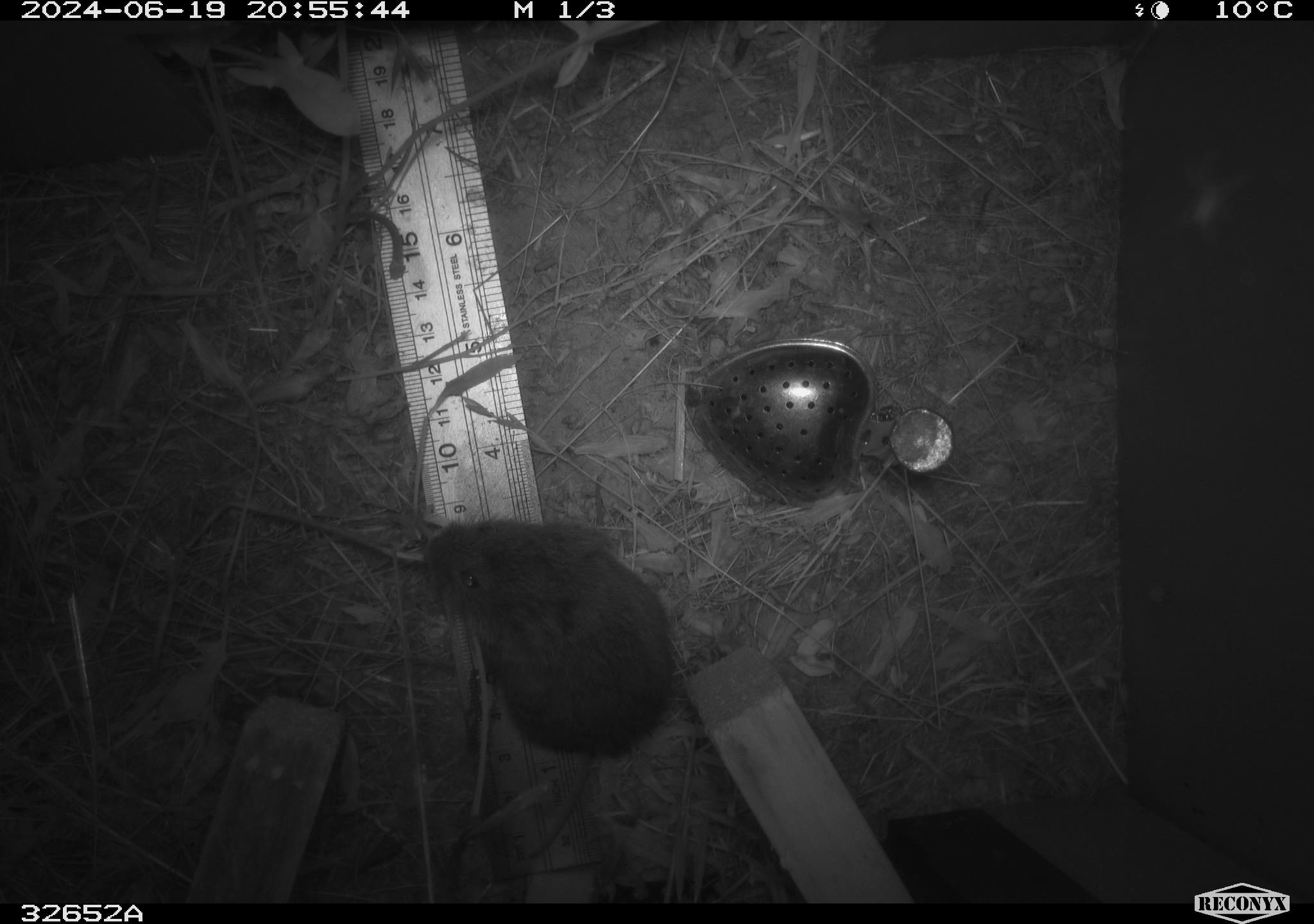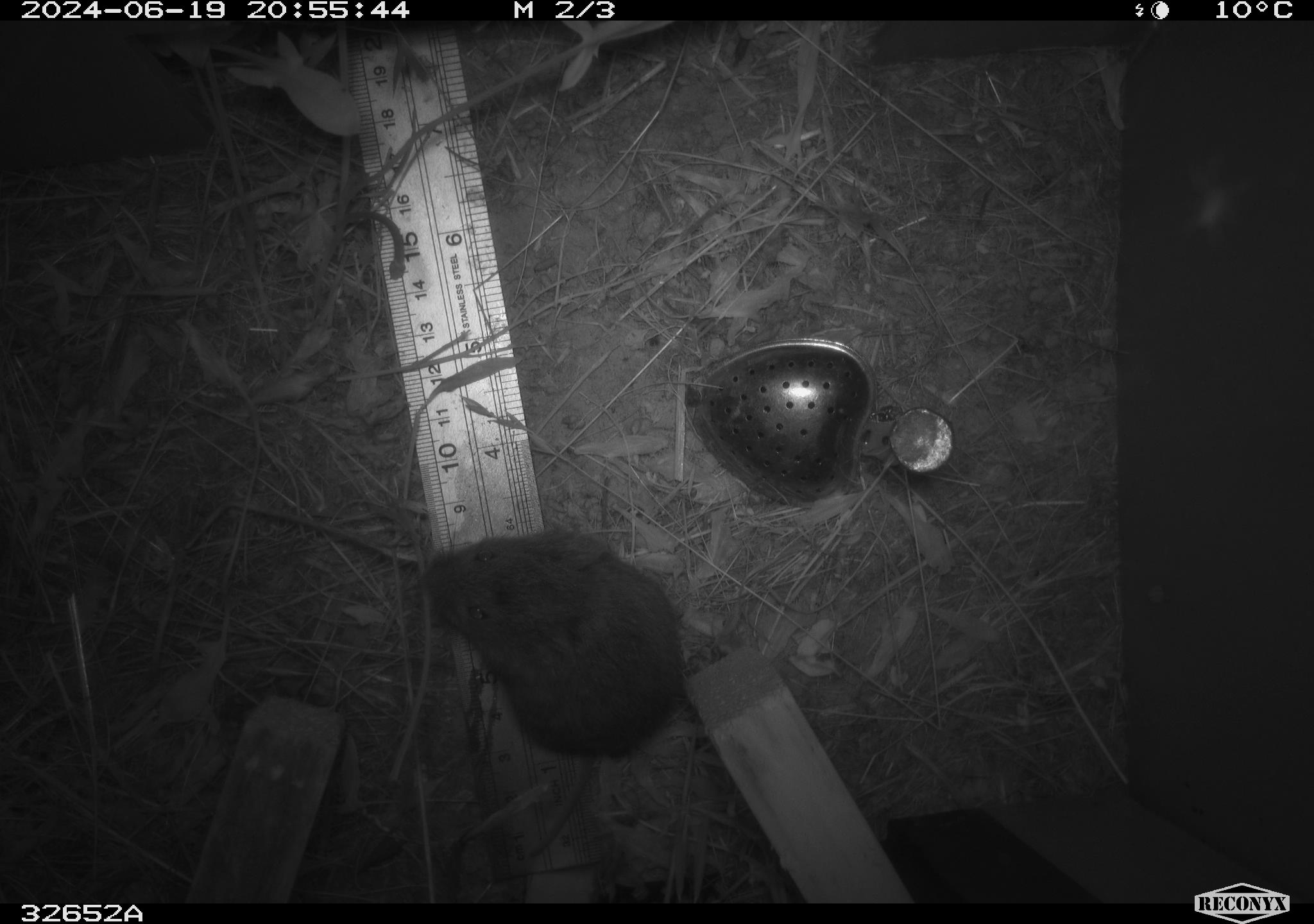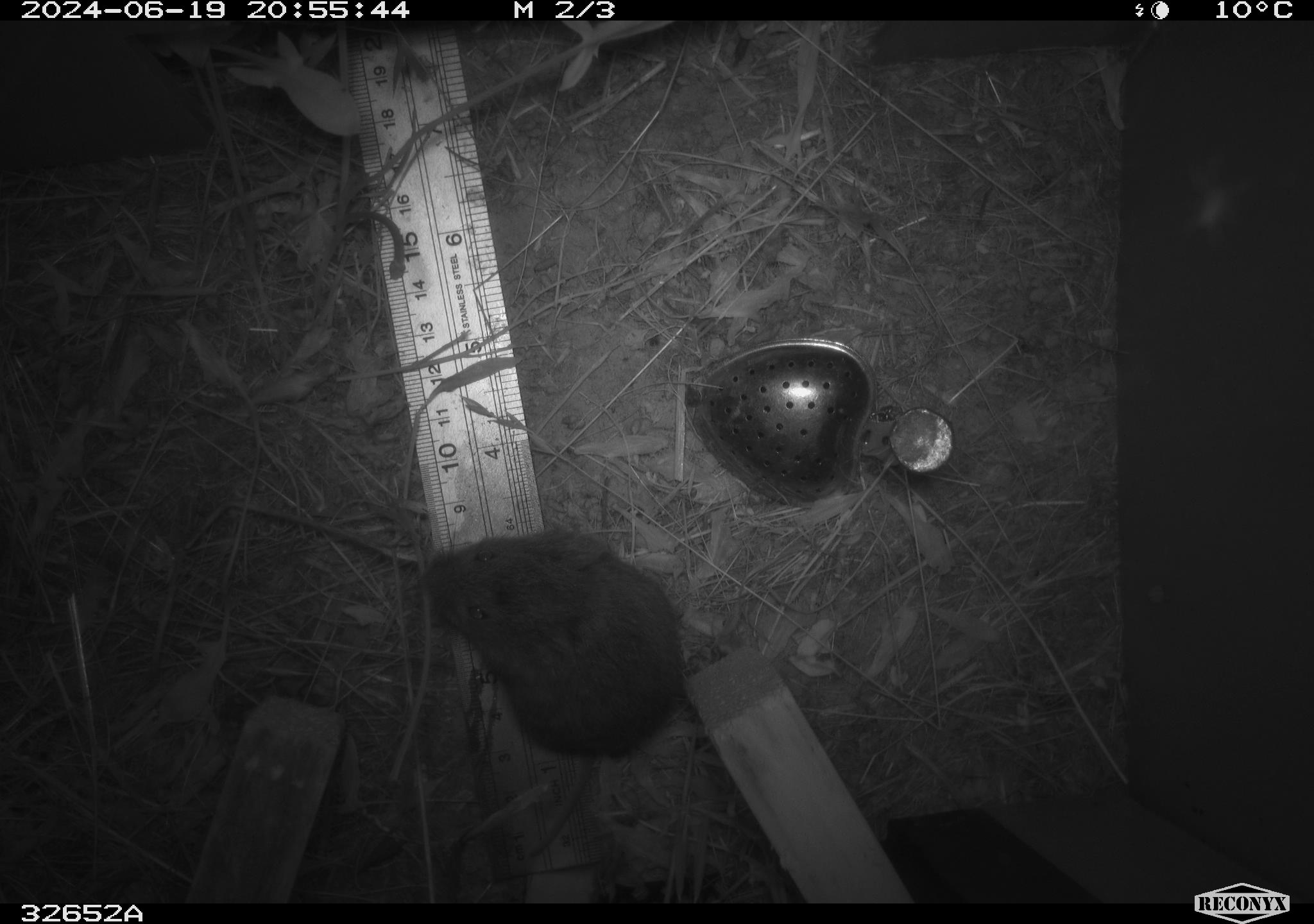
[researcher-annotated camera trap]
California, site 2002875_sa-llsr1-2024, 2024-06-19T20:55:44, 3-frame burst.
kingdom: Animalia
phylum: Chordata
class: Mammalia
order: Rodentia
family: Cricetidae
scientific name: Arvicolinae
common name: voles, lemmings, and muskrats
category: arvicolinae subfamily